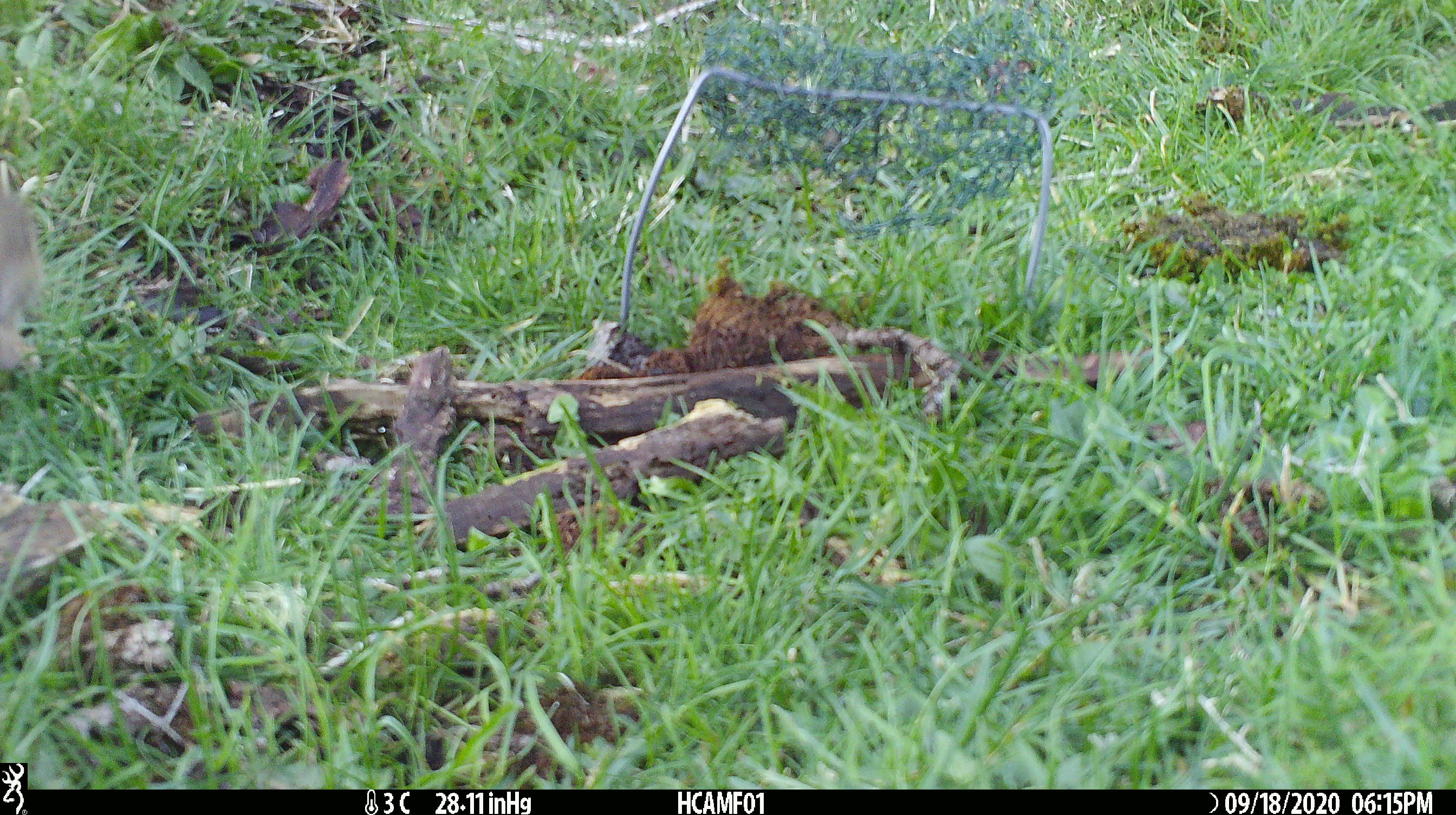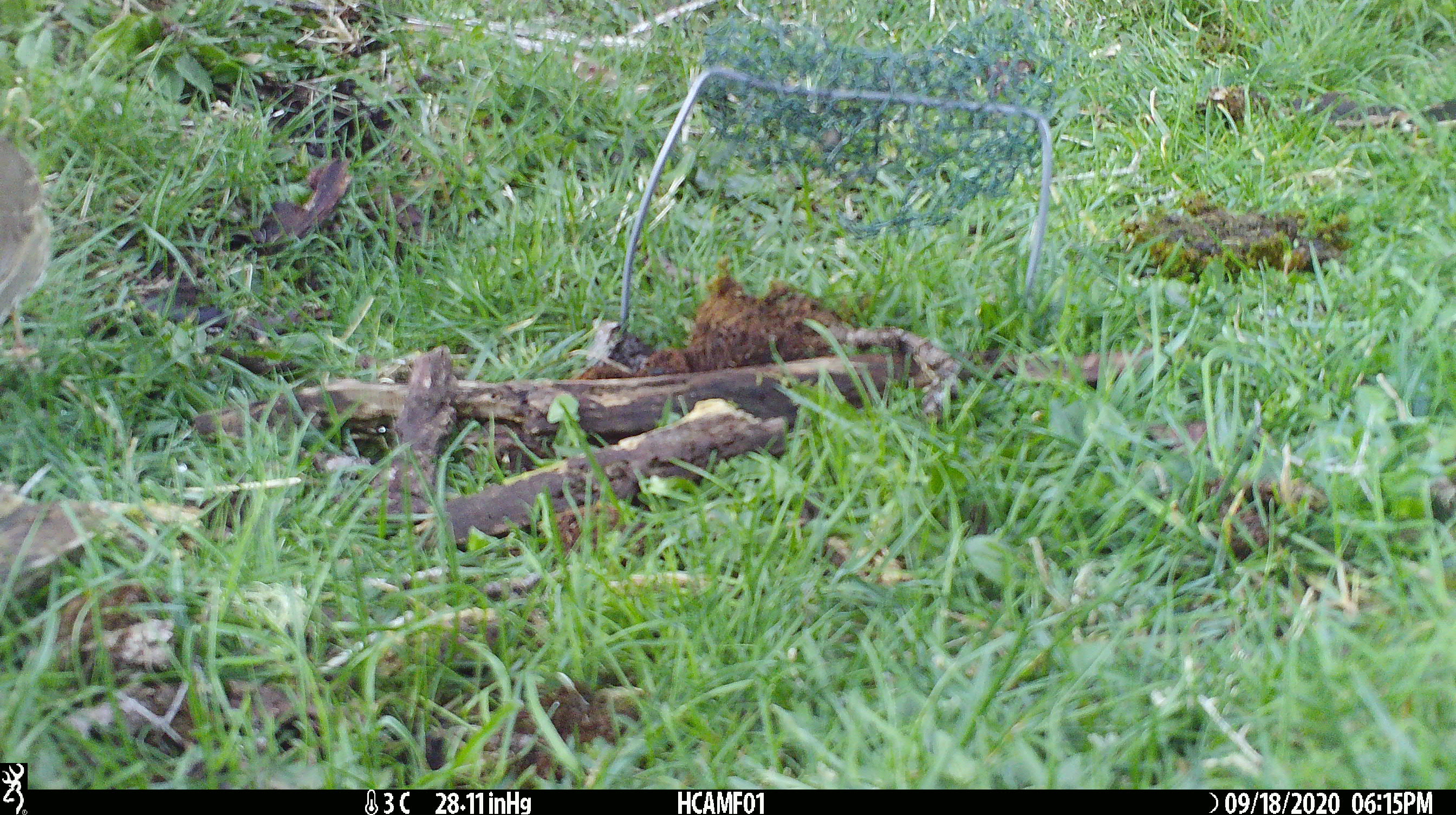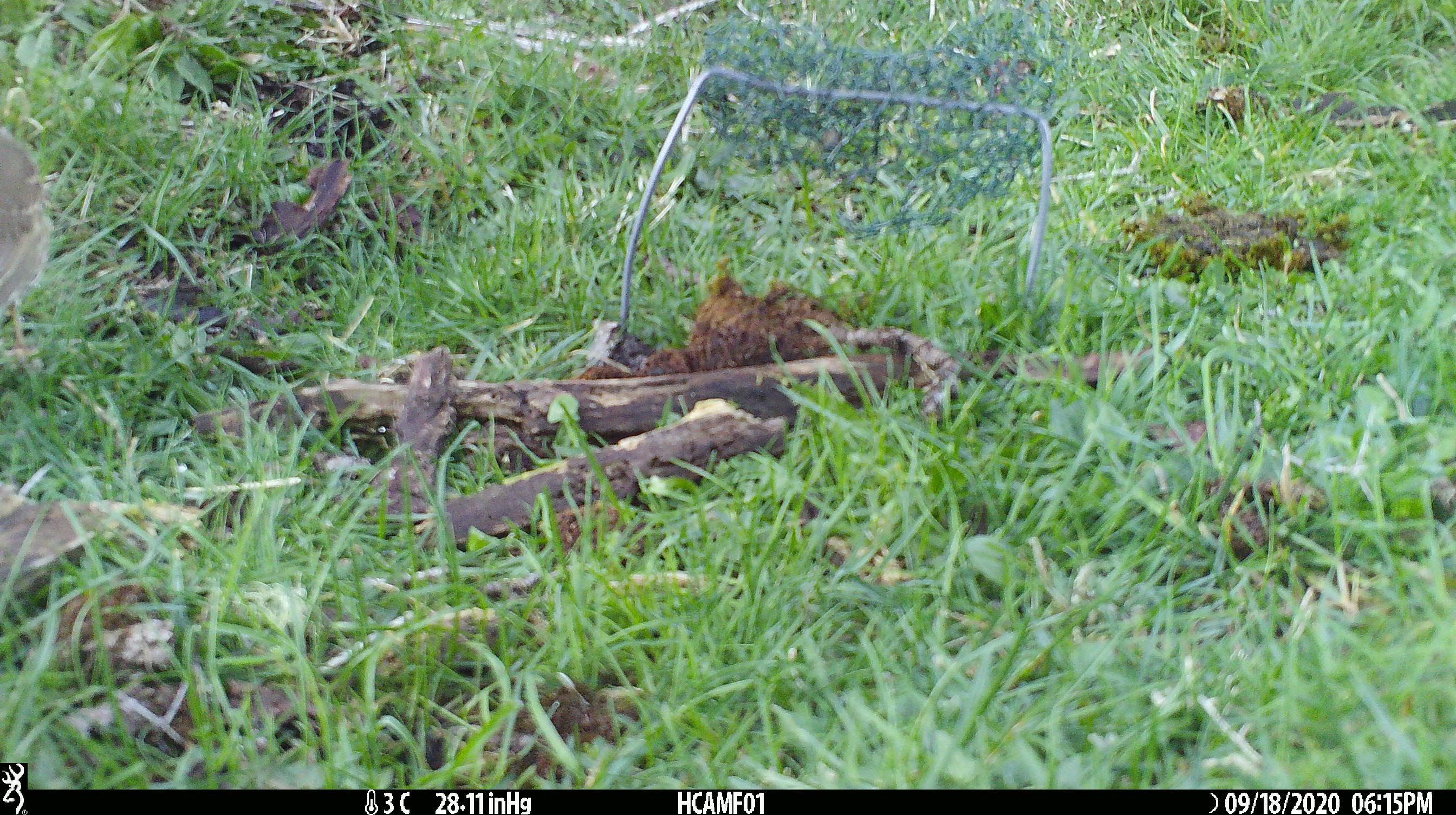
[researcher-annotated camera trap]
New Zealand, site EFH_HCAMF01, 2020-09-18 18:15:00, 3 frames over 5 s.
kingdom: Animalia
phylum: Chordata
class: Aves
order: Passeriformes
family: Turdidae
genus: Turdus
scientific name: Turdus philomelos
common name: song thrush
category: thrush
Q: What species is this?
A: Thrush (song thrush) (Turdus philomelos).